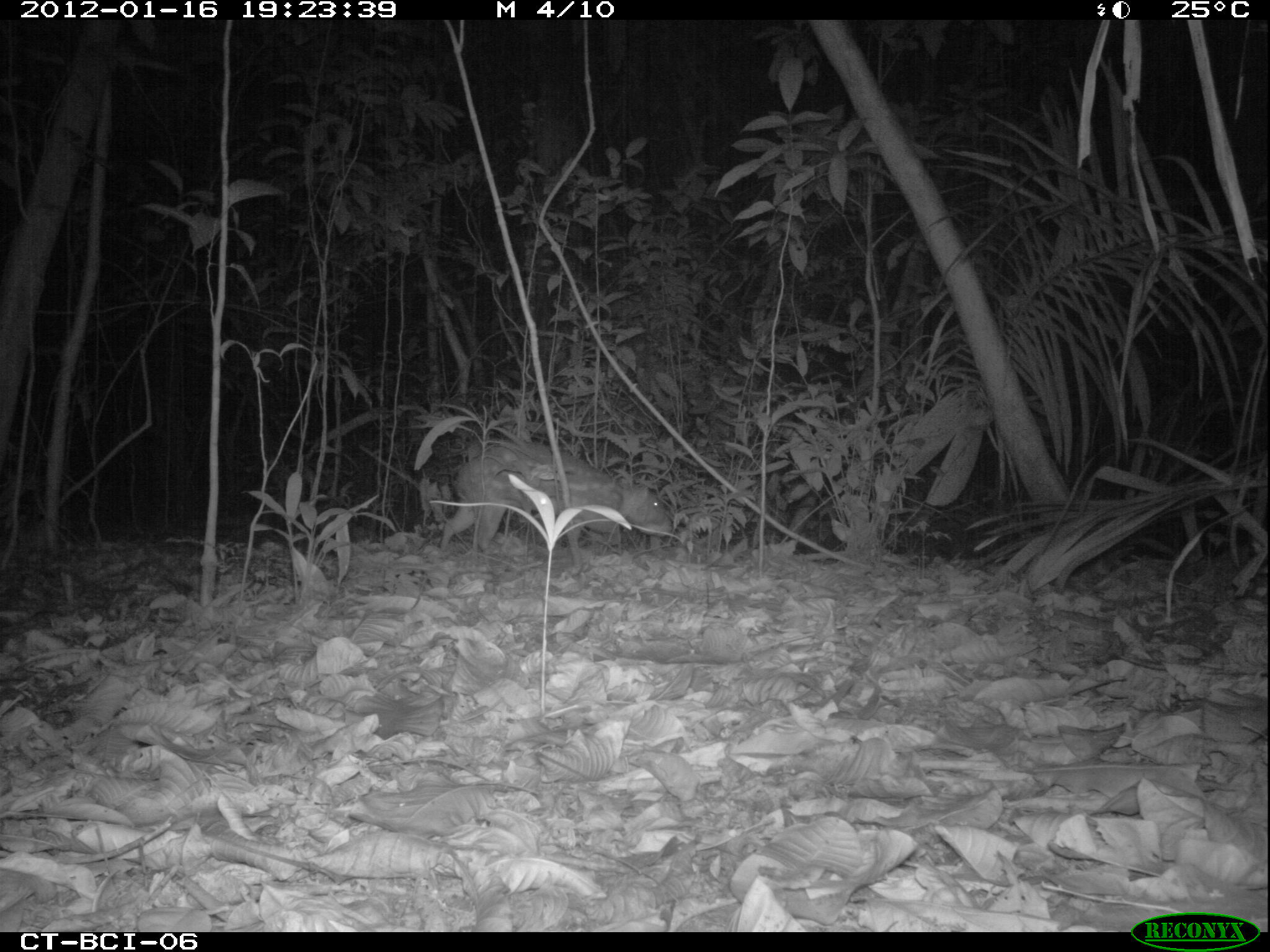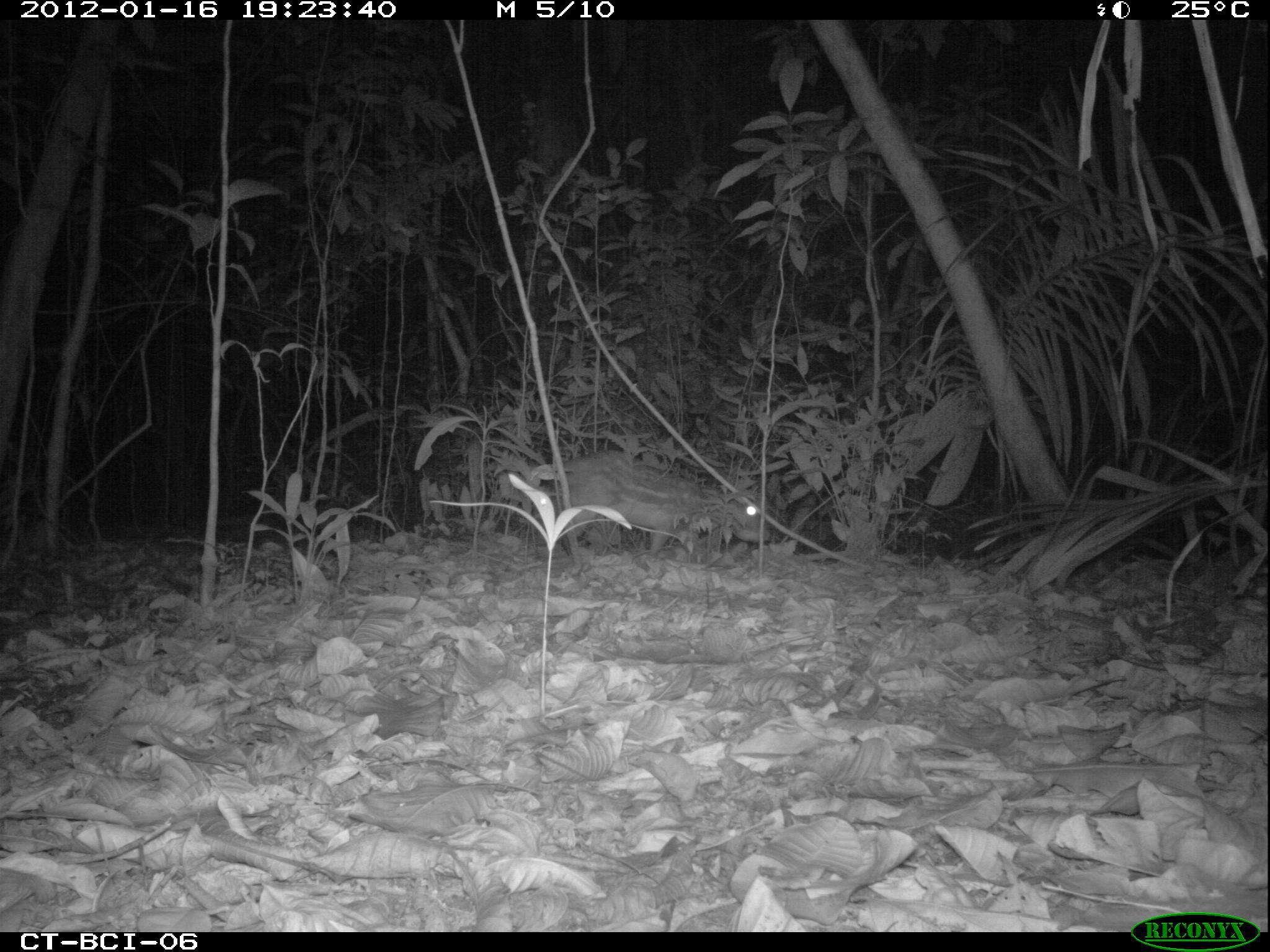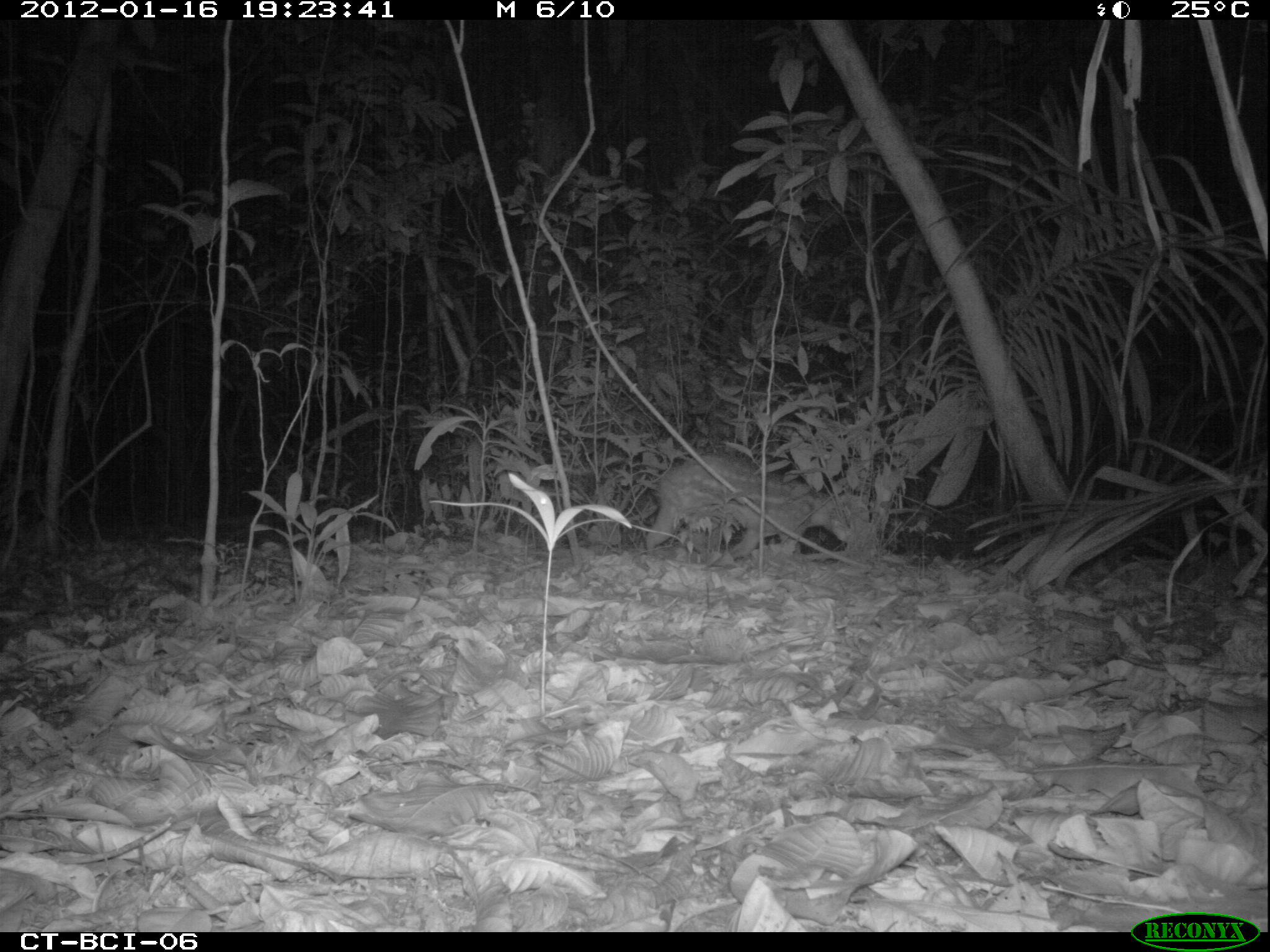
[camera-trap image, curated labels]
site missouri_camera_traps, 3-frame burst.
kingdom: Animalia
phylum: Chordata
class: Mammalia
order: Rodentia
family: Cuniculidae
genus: Cuniculus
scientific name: Cuniculus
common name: paca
Paca (Cuniculus). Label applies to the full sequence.